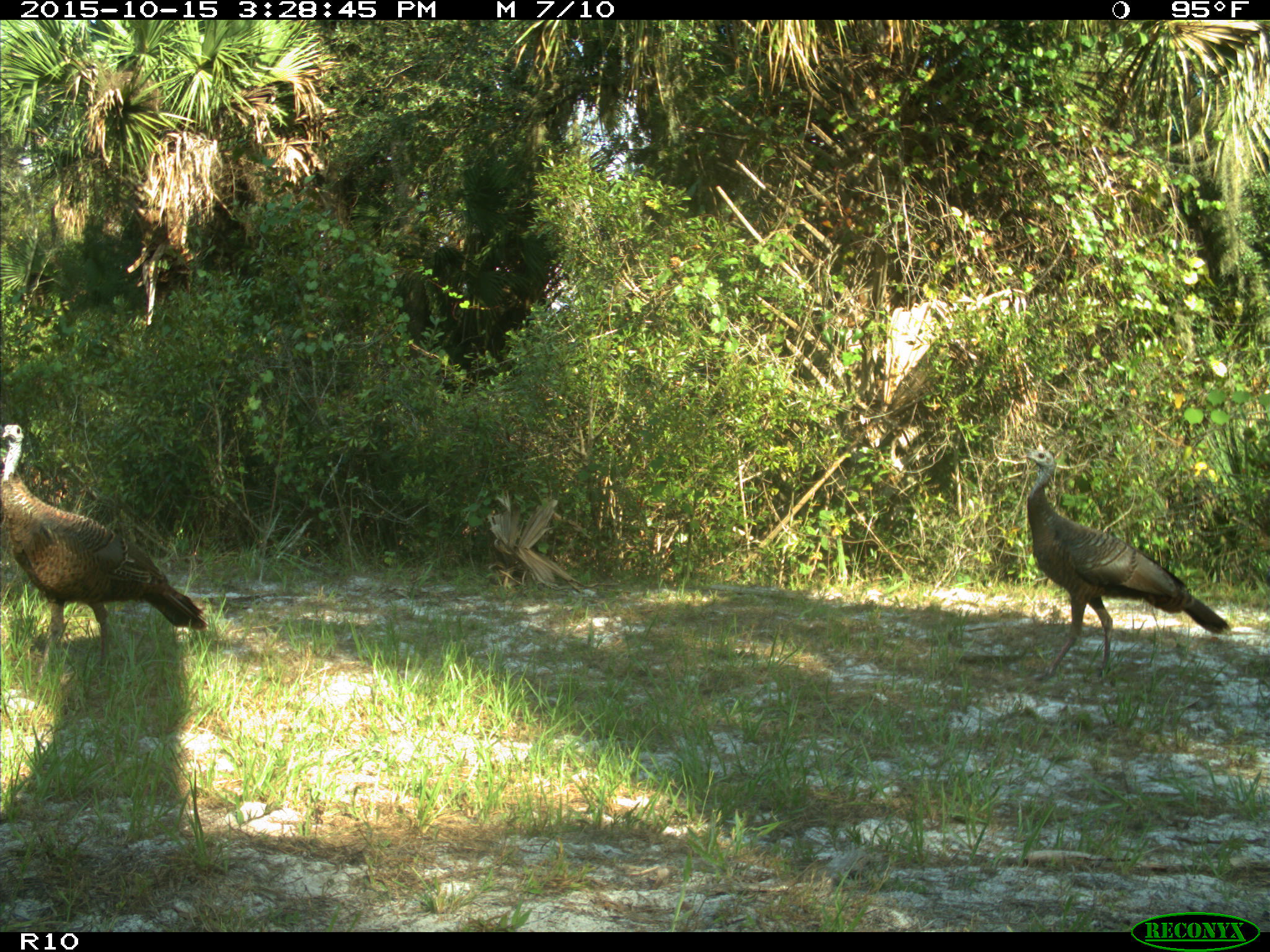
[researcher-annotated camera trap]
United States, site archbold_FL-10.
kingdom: Animalia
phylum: Chordata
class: Aves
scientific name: Aves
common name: birds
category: unidentified bird